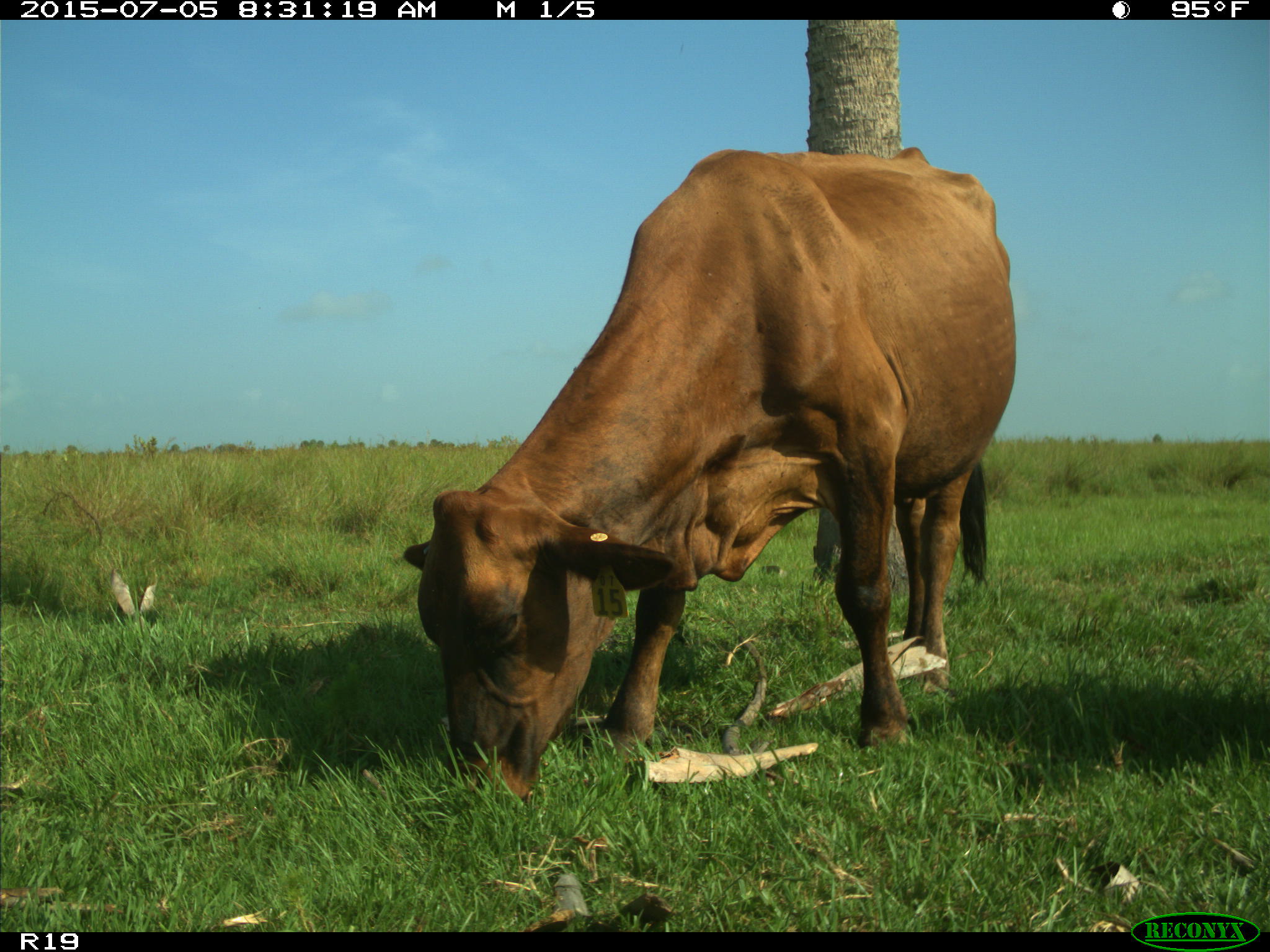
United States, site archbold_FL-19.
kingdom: Animalia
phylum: Chordata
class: Mammalia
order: Artiodactyla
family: Bovidae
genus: Bos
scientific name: Bos taurus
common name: domestic cow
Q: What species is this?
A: Bos taurus (domestic cow).